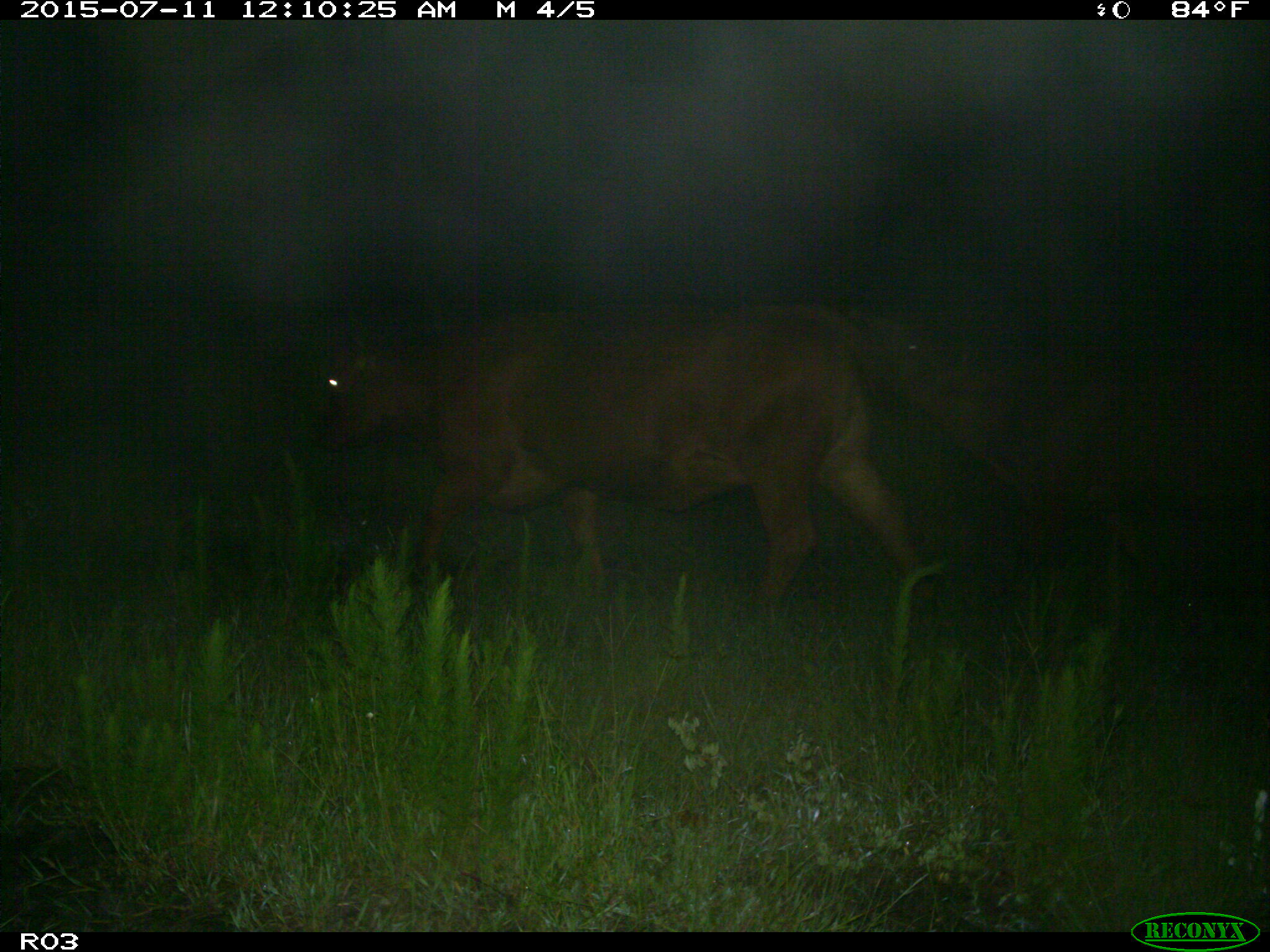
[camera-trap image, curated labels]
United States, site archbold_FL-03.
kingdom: Animalia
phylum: Chordata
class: Mammalia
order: Artiodactyla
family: Bovidae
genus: Bos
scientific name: Bos taurus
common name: domestic cow